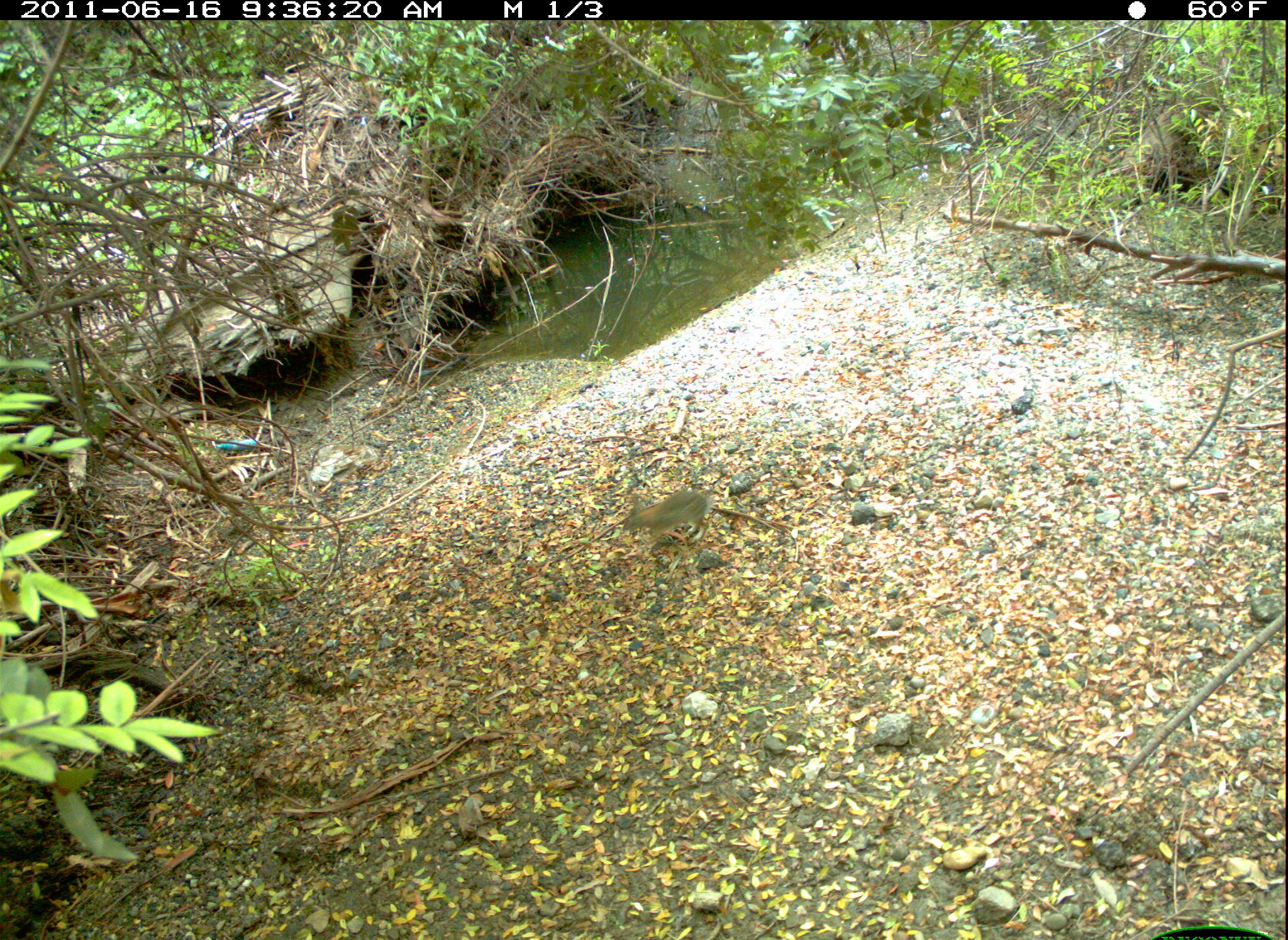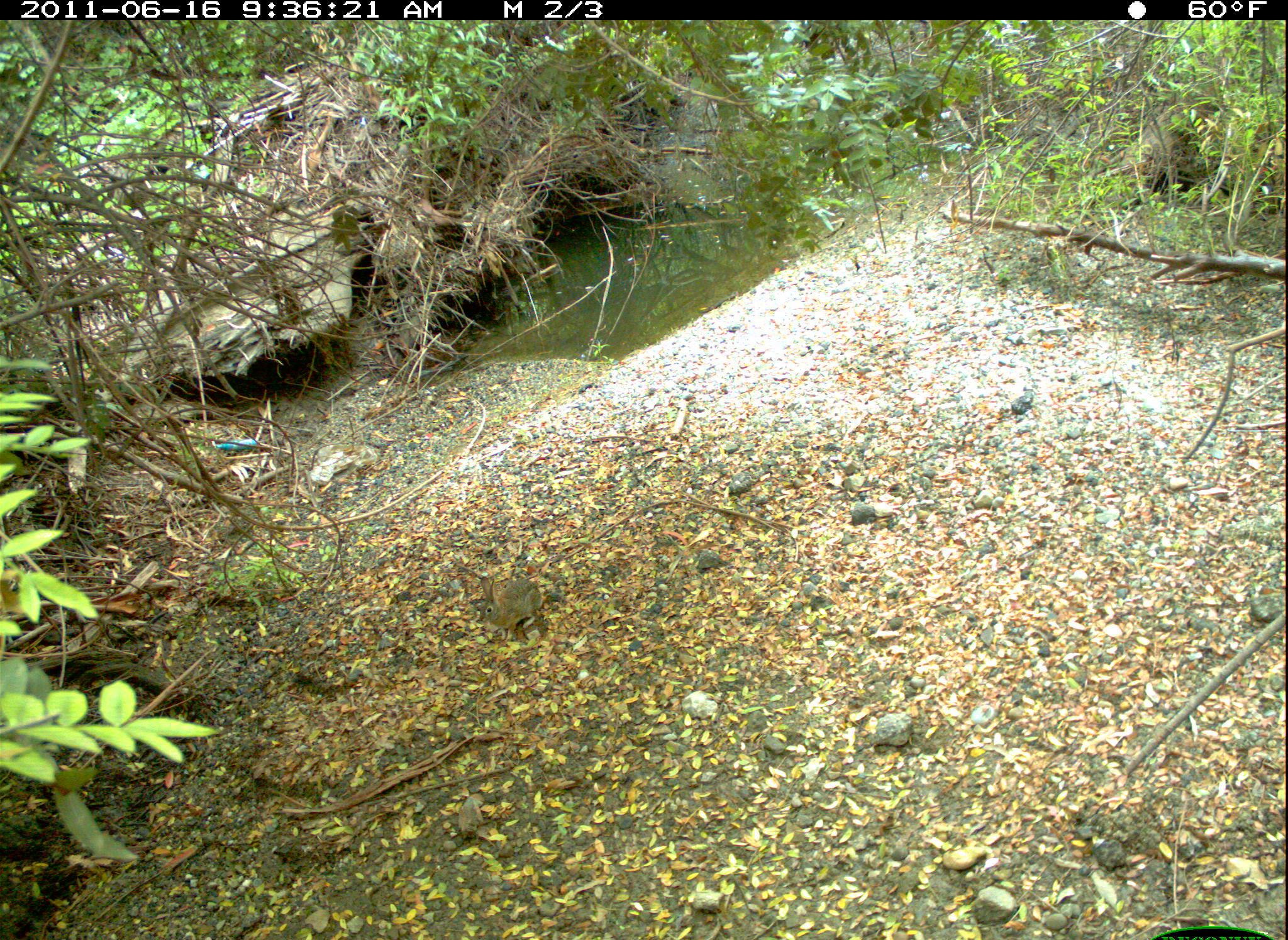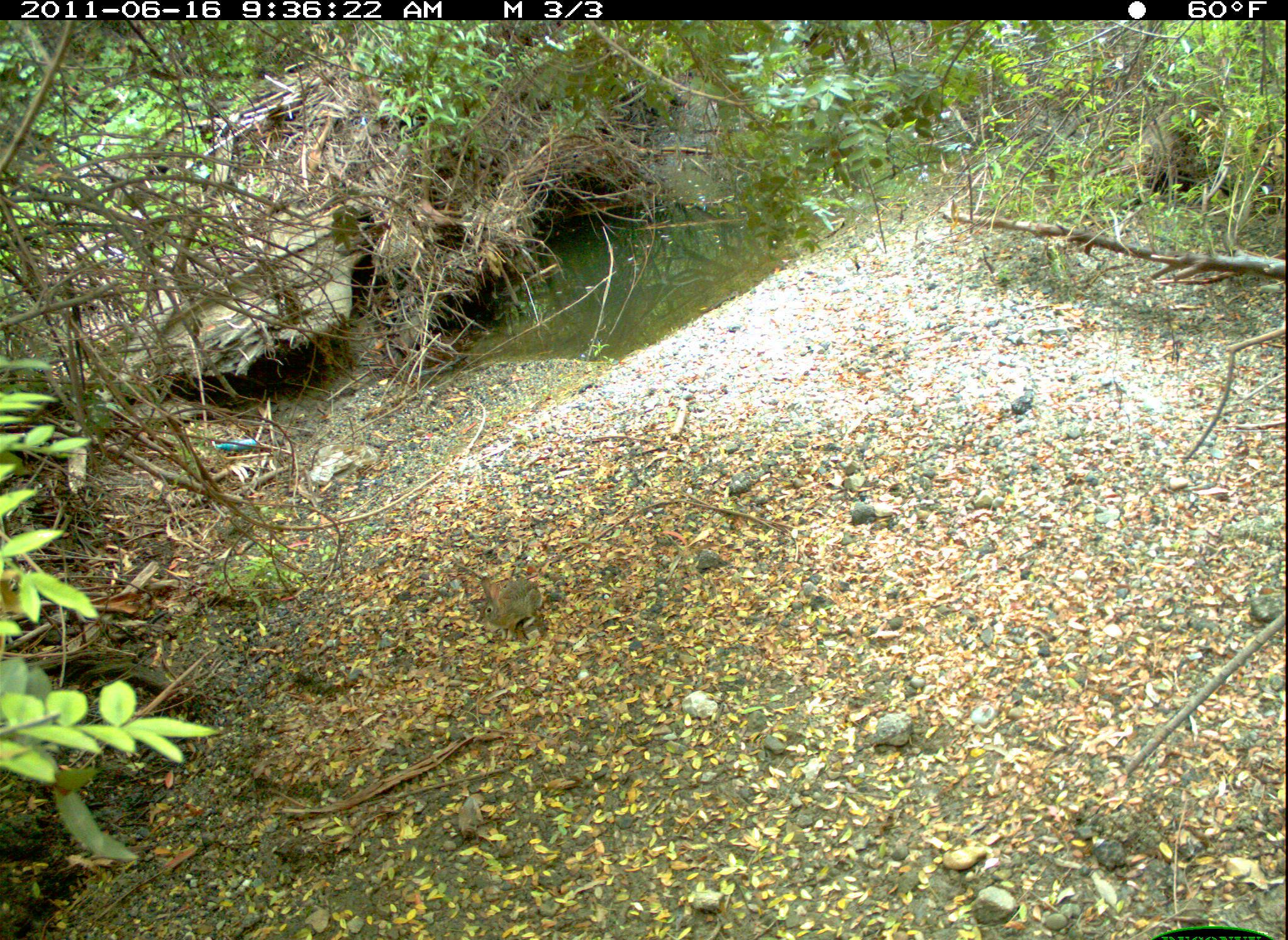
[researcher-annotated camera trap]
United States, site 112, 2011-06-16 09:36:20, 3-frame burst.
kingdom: Animalia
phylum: Chordata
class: Mammalia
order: Lagomorpha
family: Leporidae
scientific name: Leporidae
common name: rabbits and hares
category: rabbit